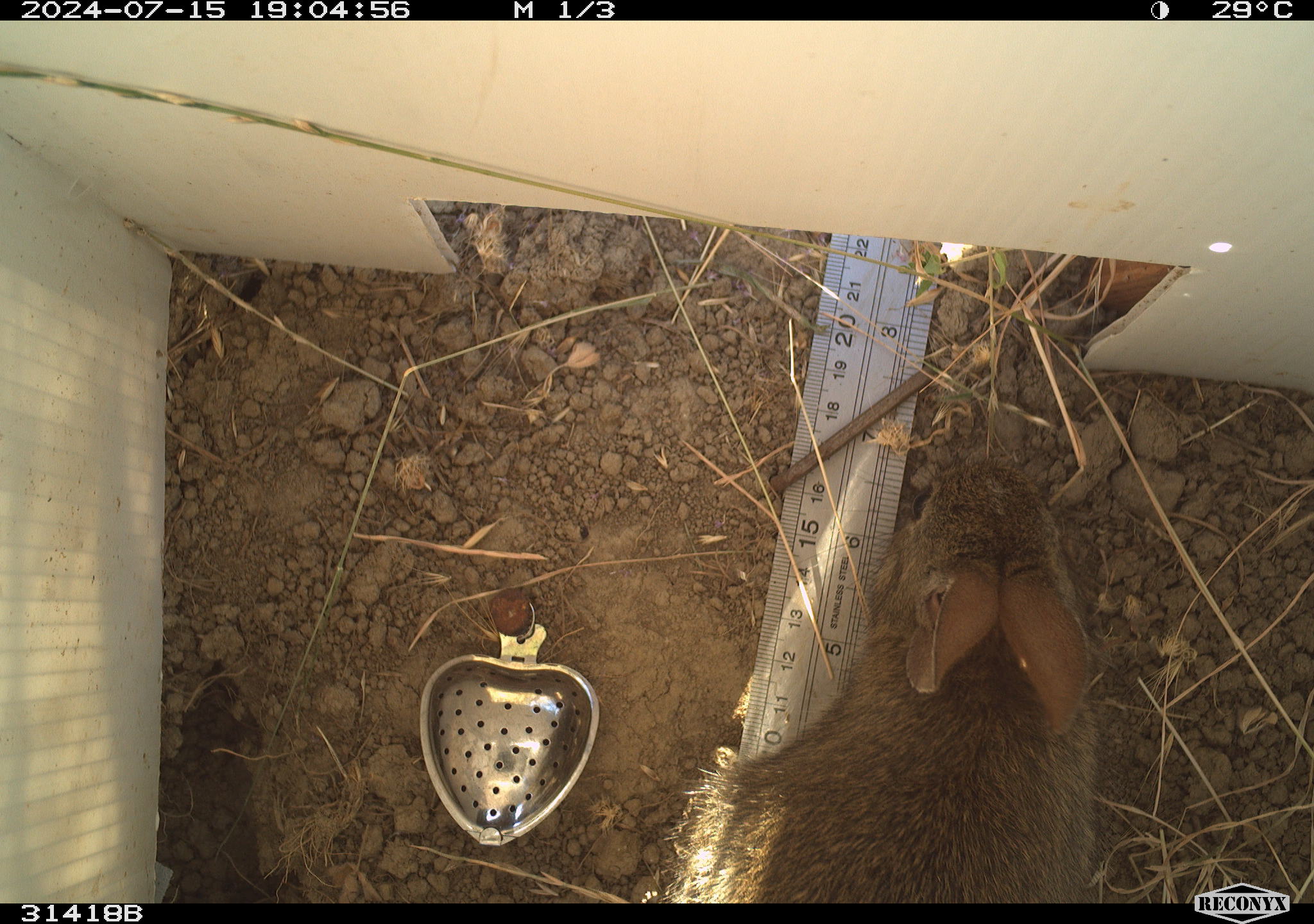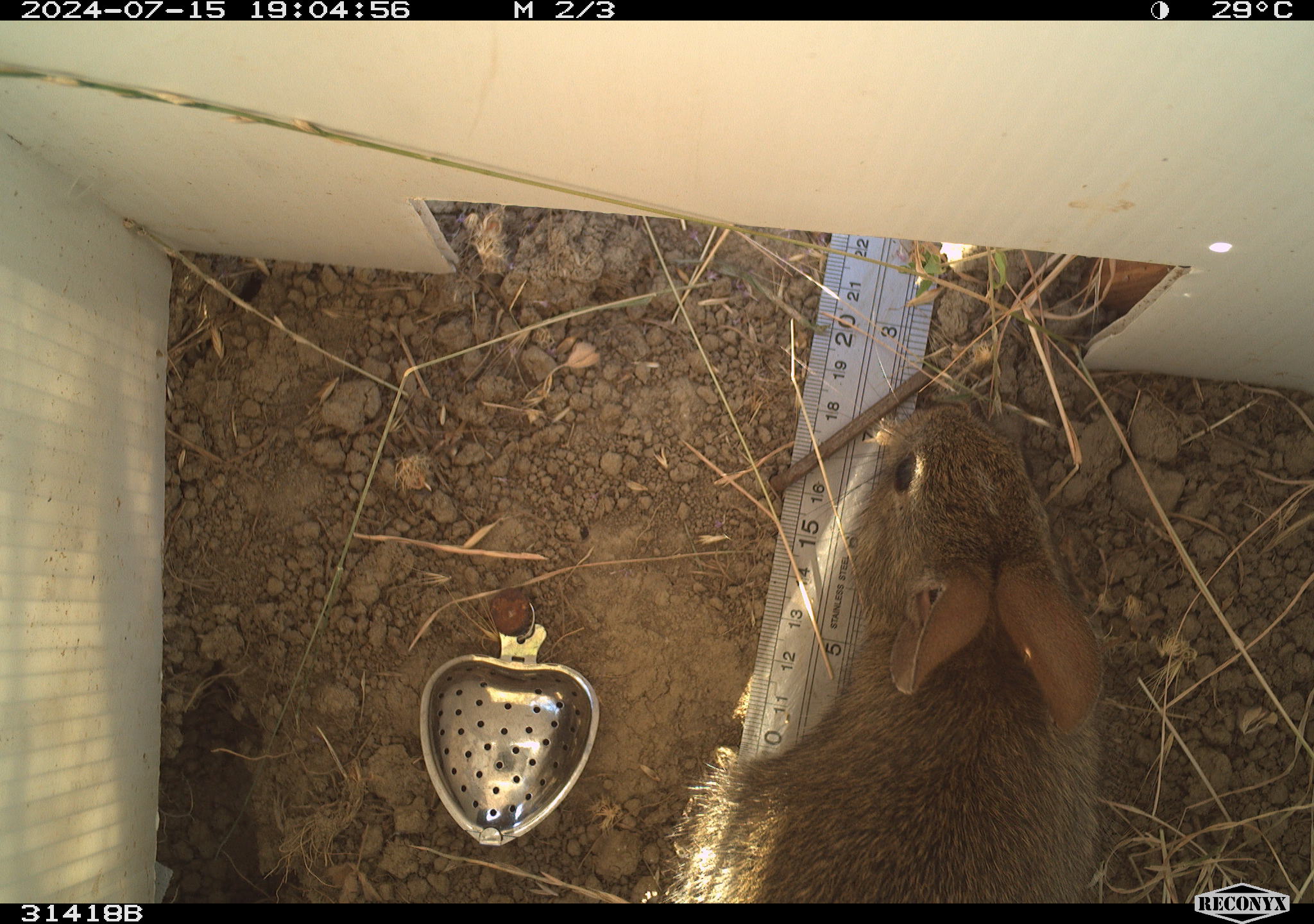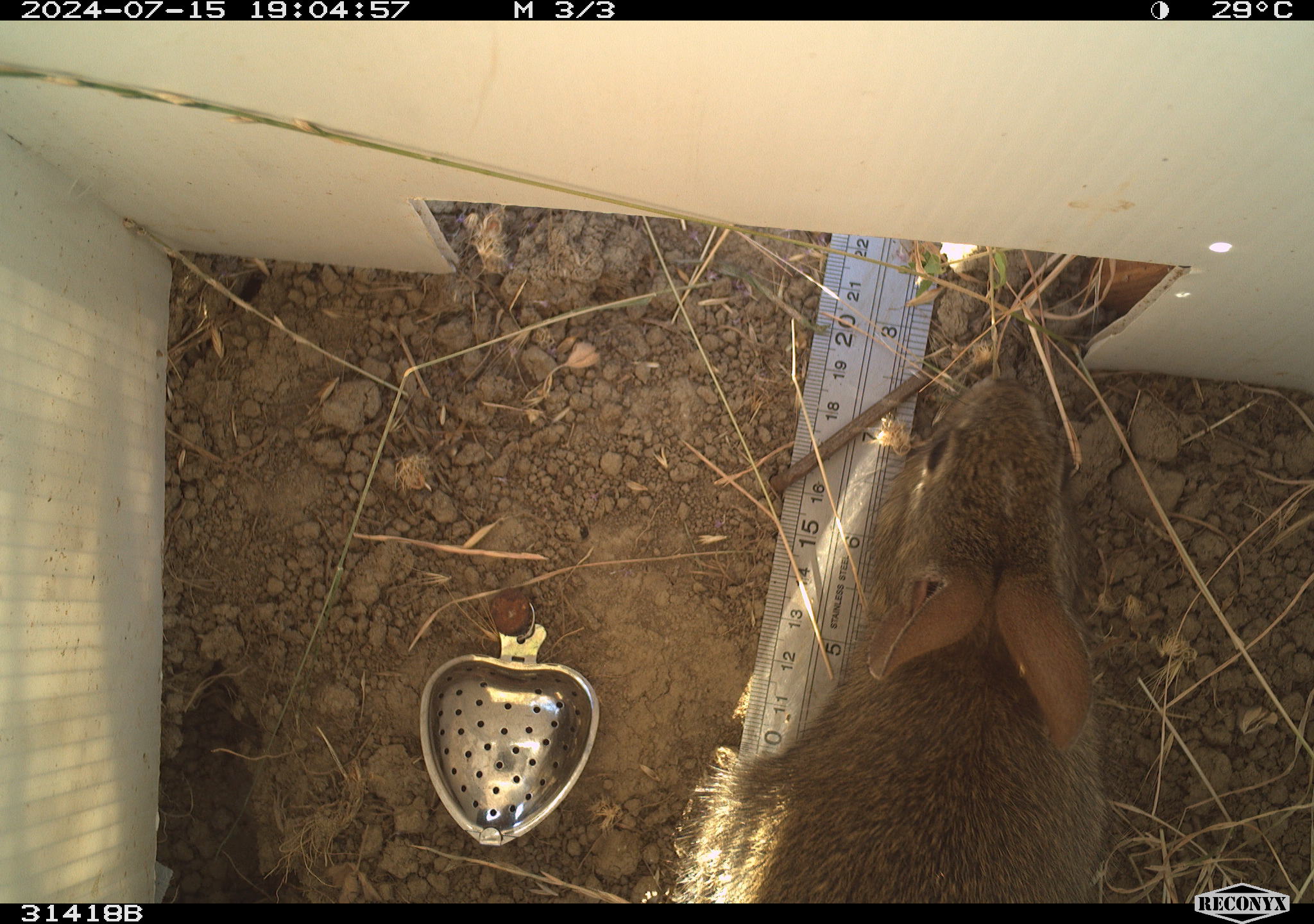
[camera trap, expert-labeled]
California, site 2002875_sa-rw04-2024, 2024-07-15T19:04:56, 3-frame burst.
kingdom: Animalia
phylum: Chordata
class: Mammalia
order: Lagomorpha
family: Leporidae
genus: Sylvilagus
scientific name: Sylvilagus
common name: cottontail rabbits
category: sylvilagus species